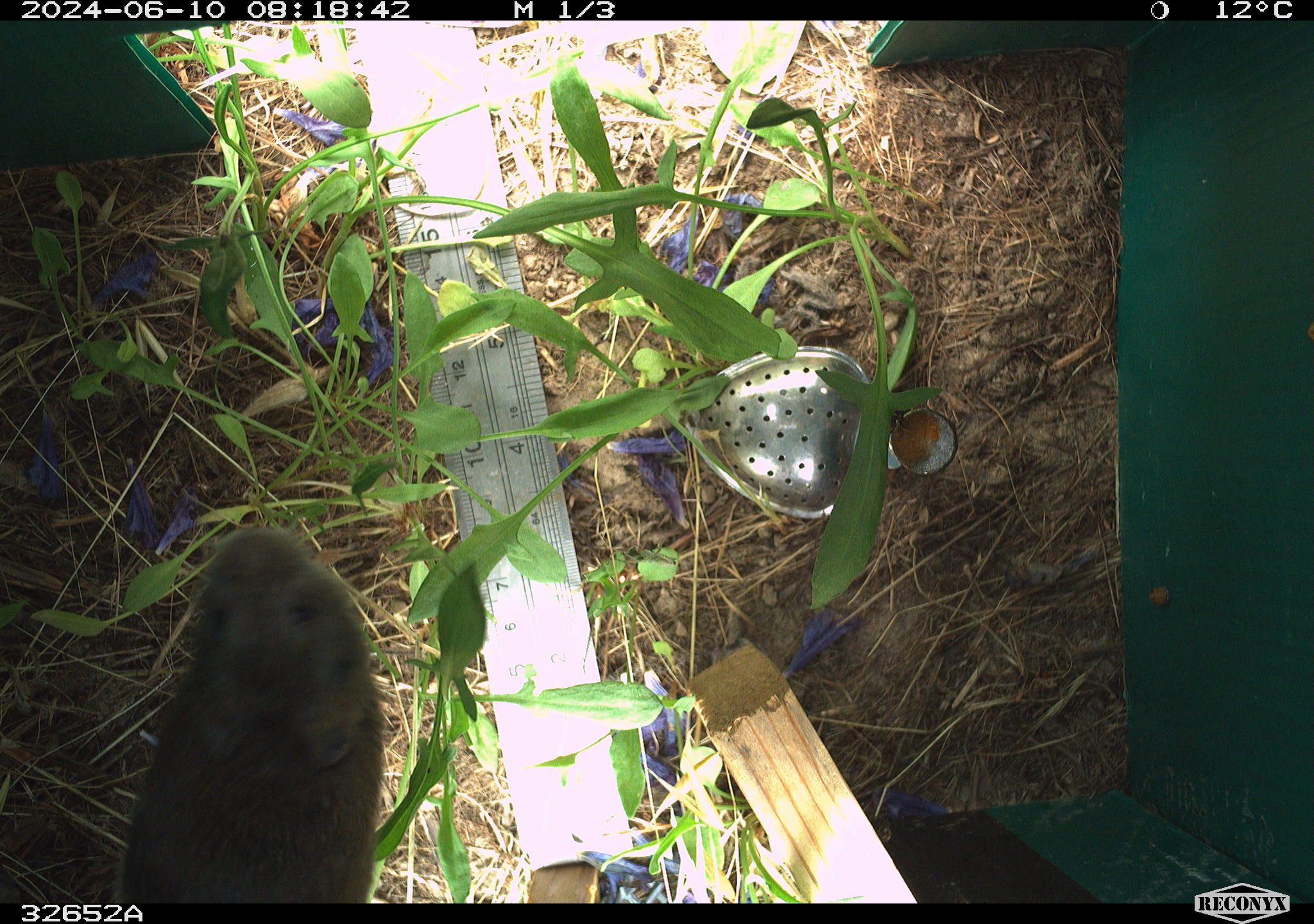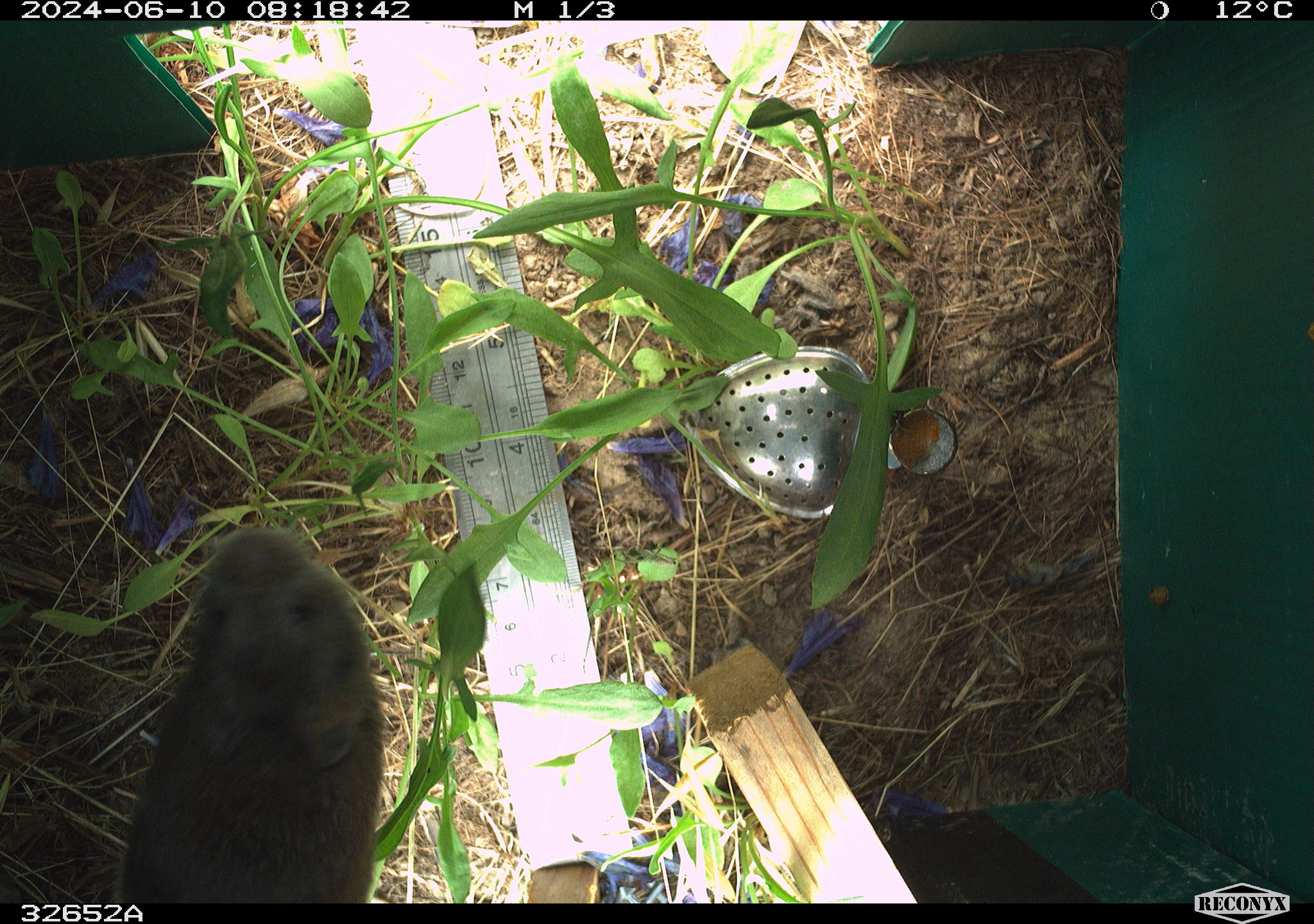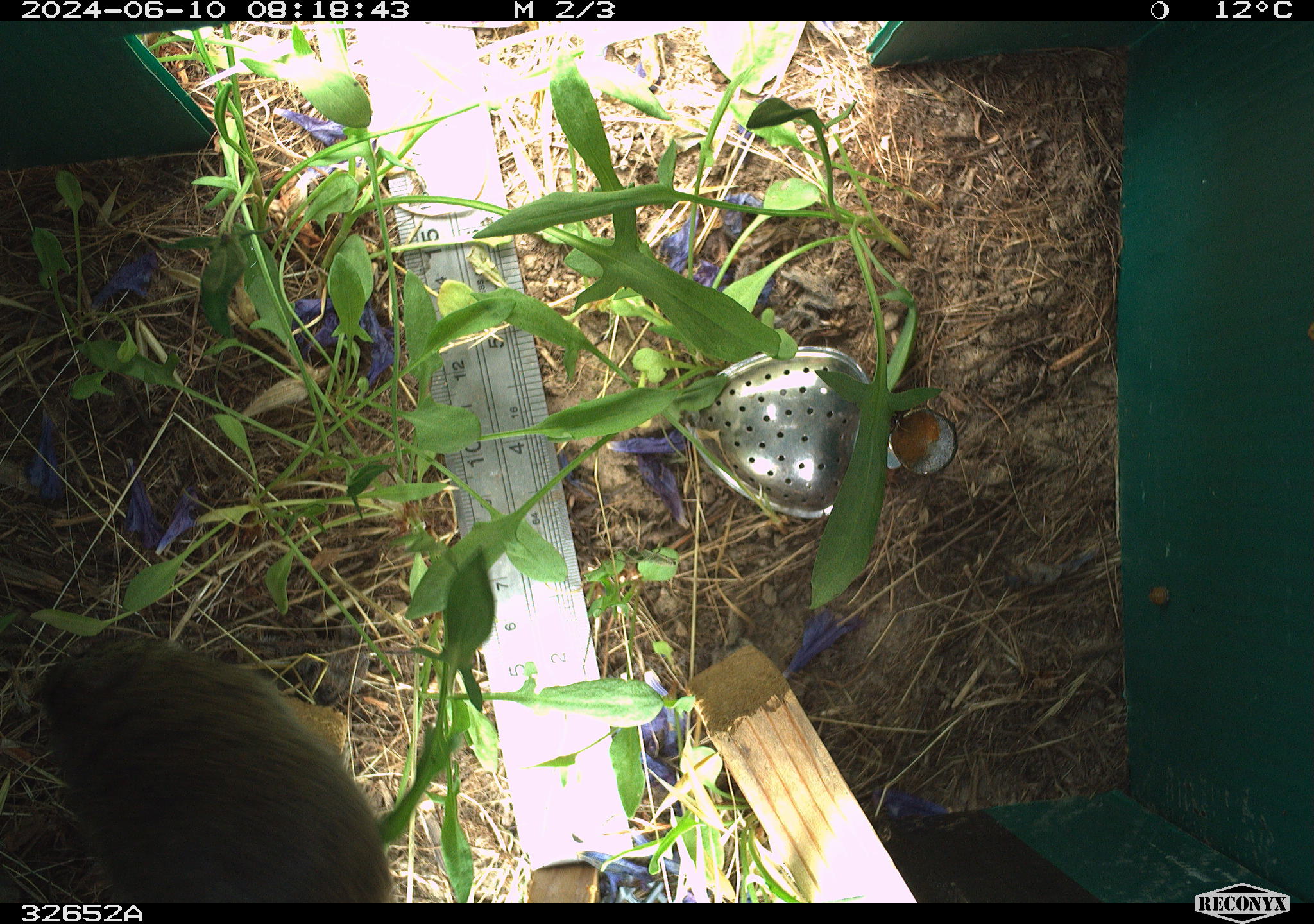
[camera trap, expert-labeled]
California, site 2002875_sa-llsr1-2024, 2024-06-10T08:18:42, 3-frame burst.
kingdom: Animalia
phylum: Chordata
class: Mammalia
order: Rodentia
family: Cricetidae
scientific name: Arvicolinae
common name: voles, lemmings, and muskrats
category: arvicolinae subfamily